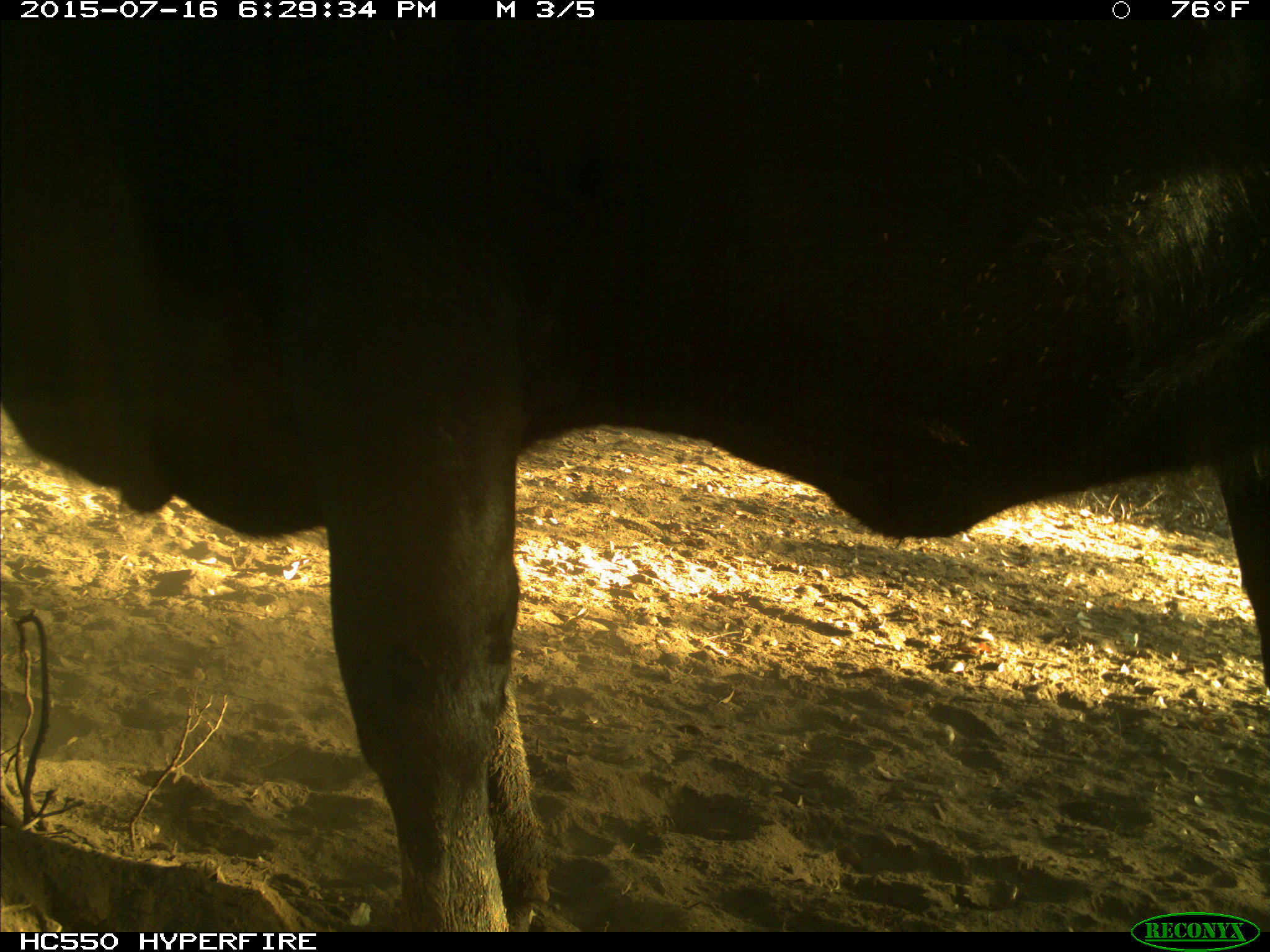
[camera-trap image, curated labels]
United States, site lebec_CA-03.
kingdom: Animalia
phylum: Chordata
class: Mammalia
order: Artiodactyla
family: Bovidae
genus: Bos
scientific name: Bos taurus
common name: domestic cow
Bos taurus (domestic cow).